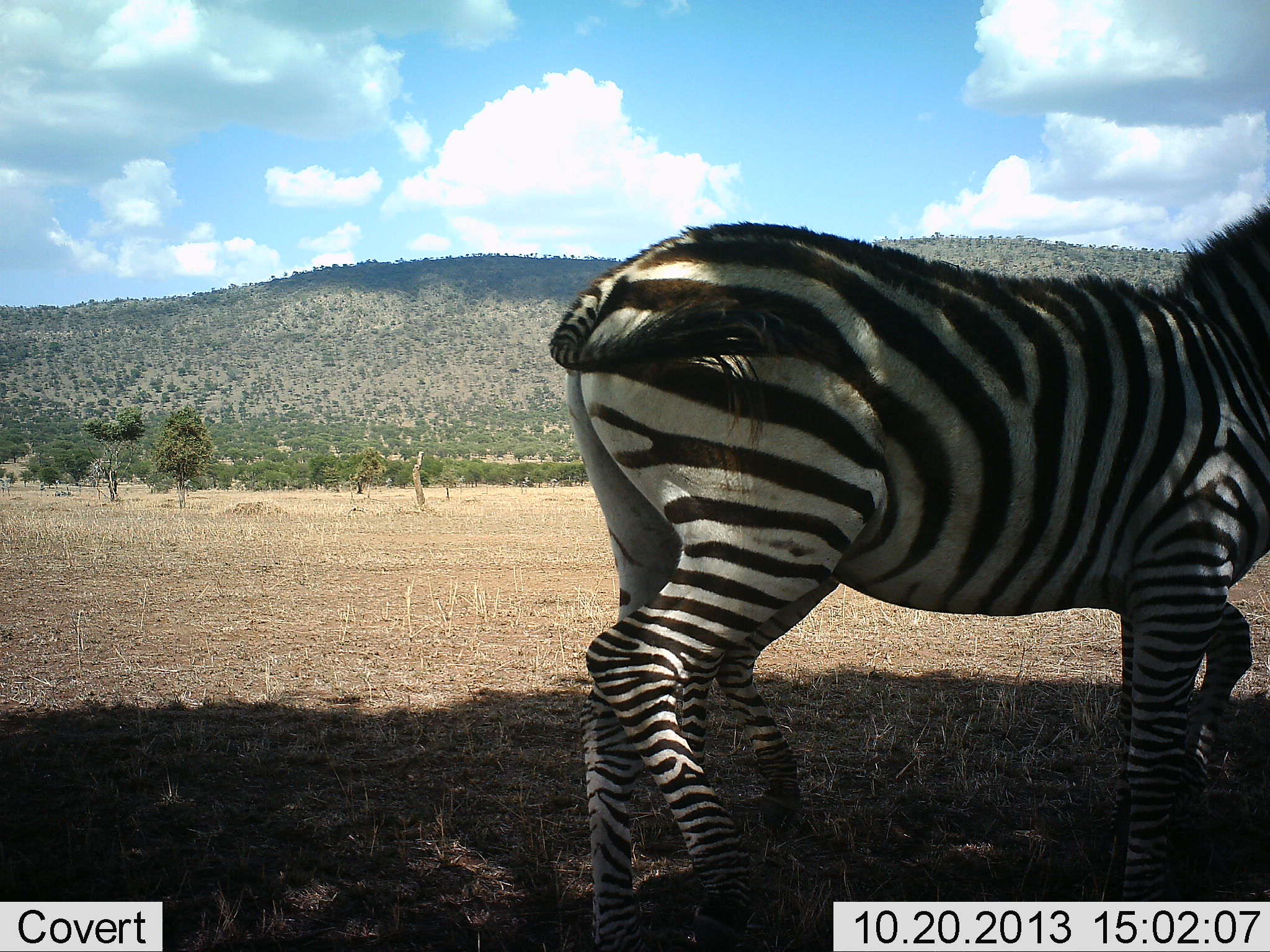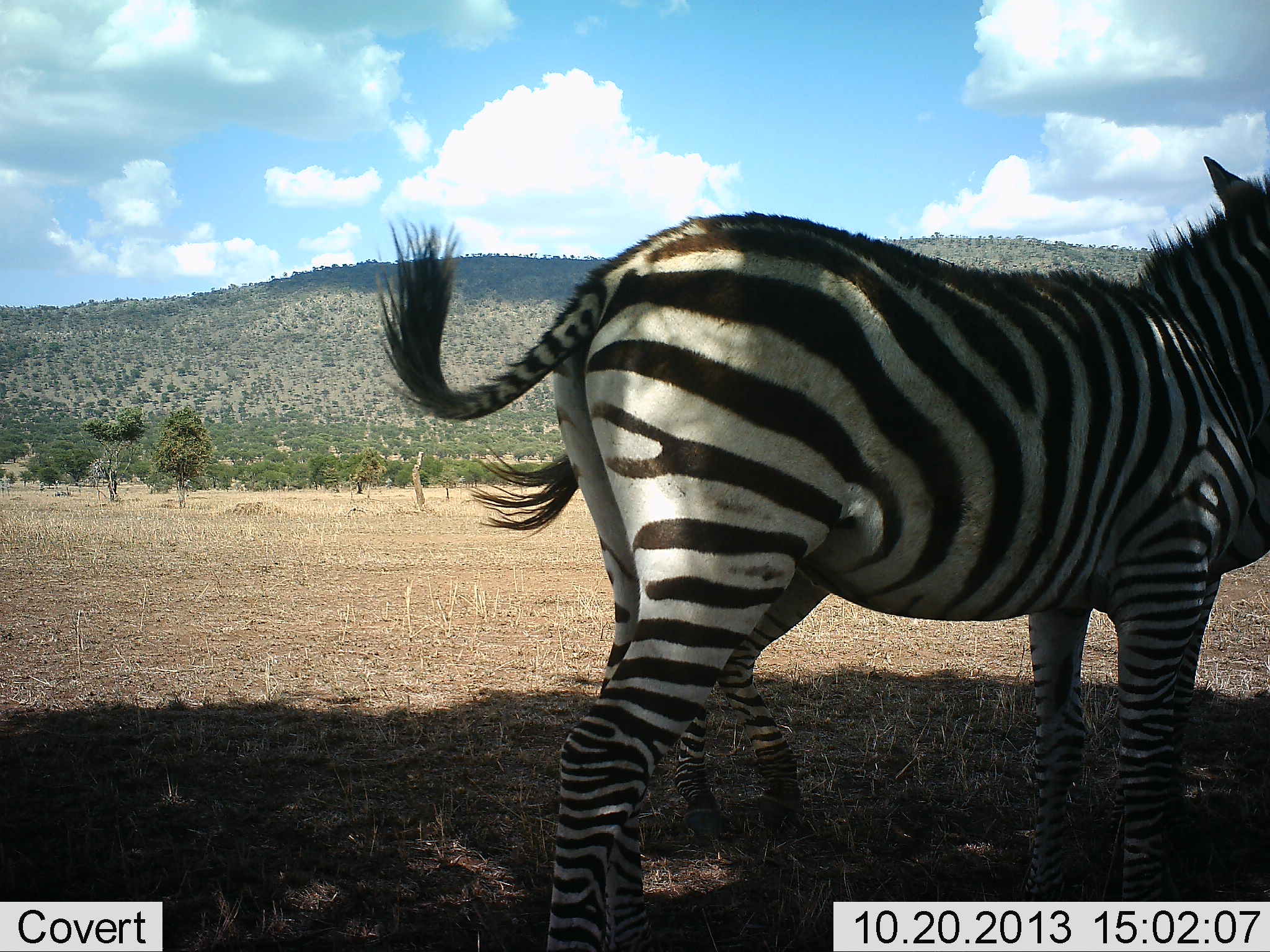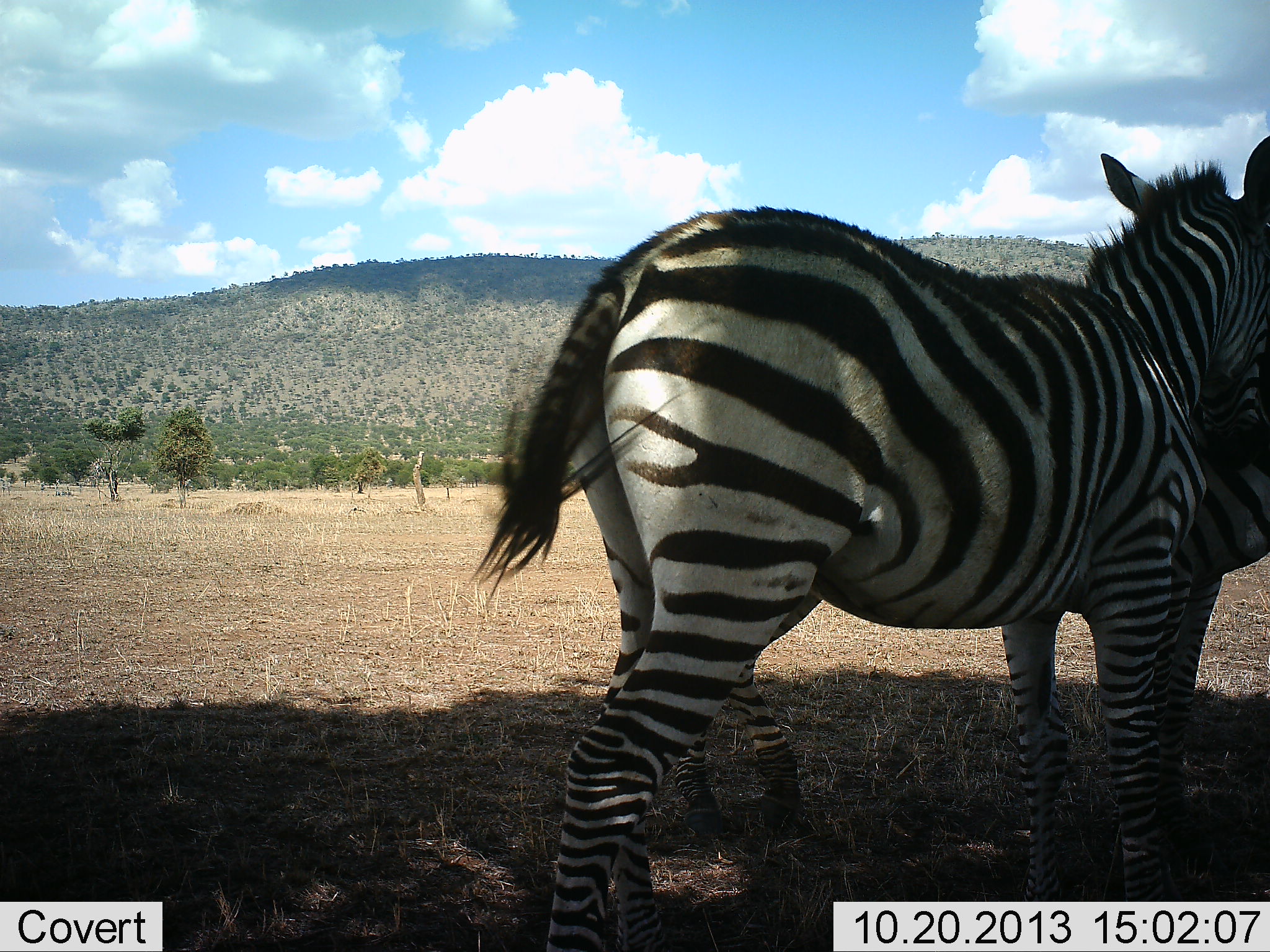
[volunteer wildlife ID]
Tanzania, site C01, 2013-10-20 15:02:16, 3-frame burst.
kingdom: Animalia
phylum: Chordata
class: Mammalia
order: Perissodactyla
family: Equidae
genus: Equus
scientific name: Equus quagga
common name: plains zebra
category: zebra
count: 2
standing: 90%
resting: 0%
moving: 10%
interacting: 0%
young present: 0%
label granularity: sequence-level